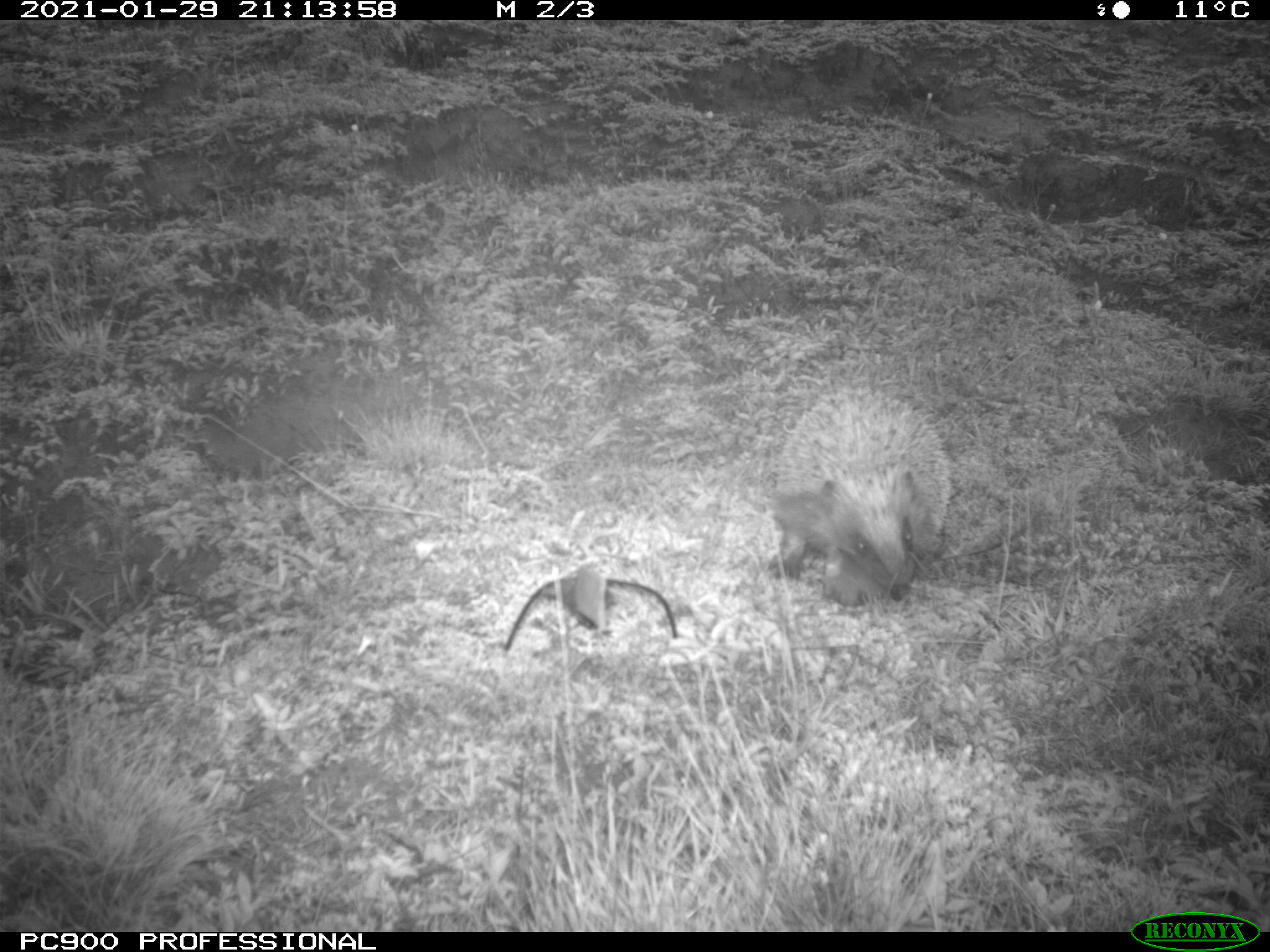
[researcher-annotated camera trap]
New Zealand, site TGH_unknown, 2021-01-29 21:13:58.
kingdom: Animalia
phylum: Chordata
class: Mammalia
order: Eulipotyphla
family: Erinaceidae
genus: Erinaceus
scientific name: Erinaceus europaeus europaeus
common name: european hedgehog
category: hedgehog